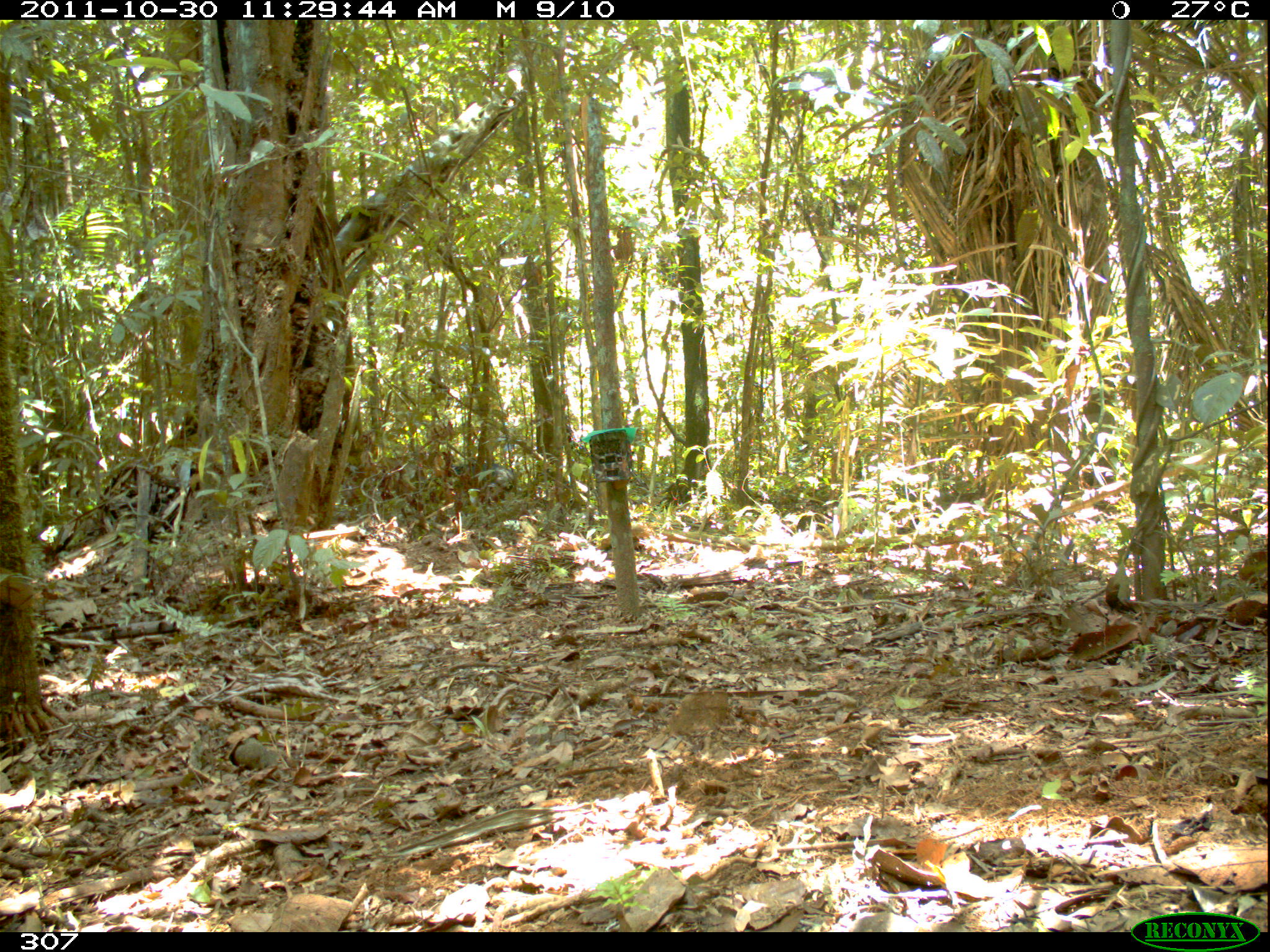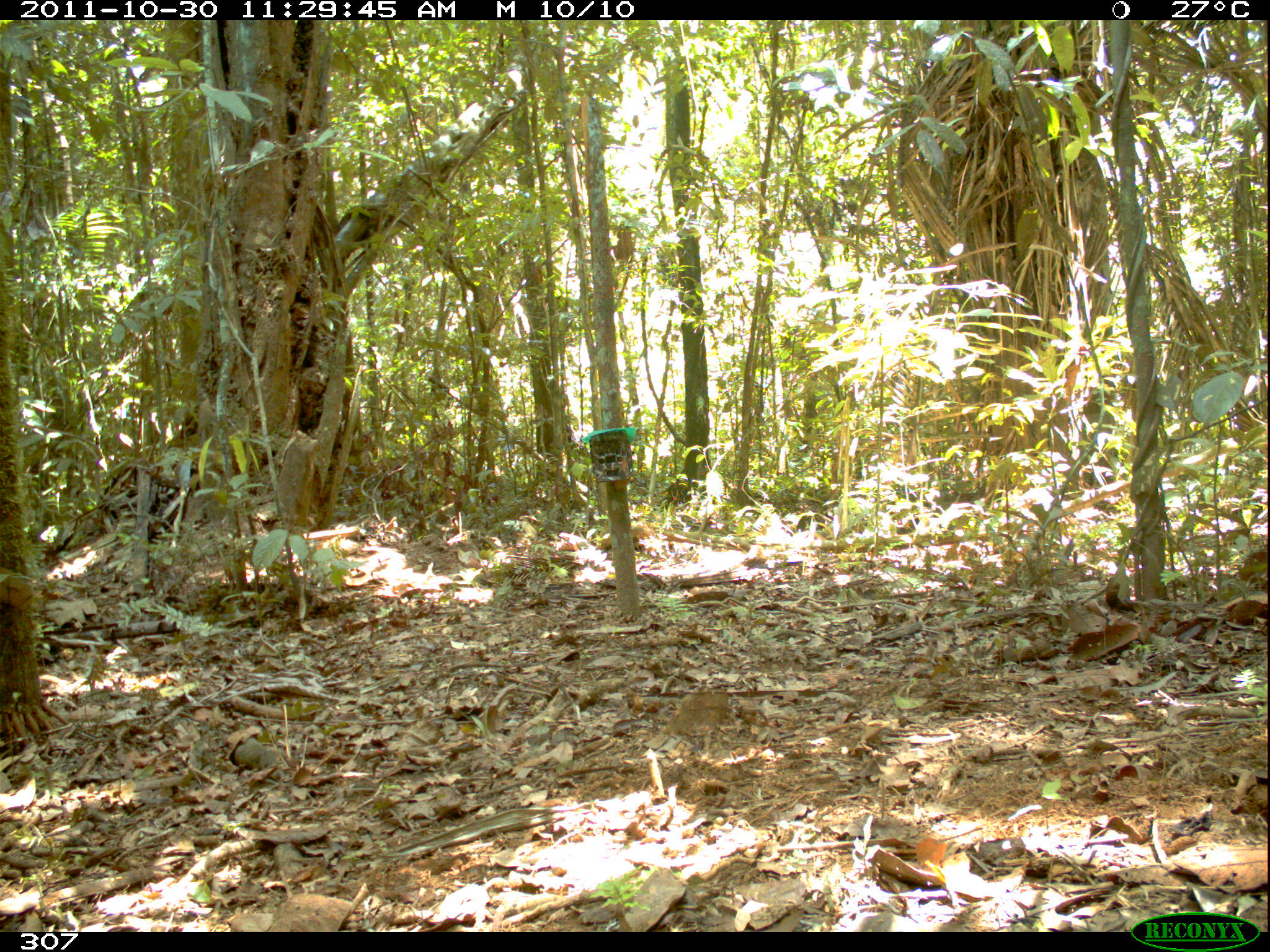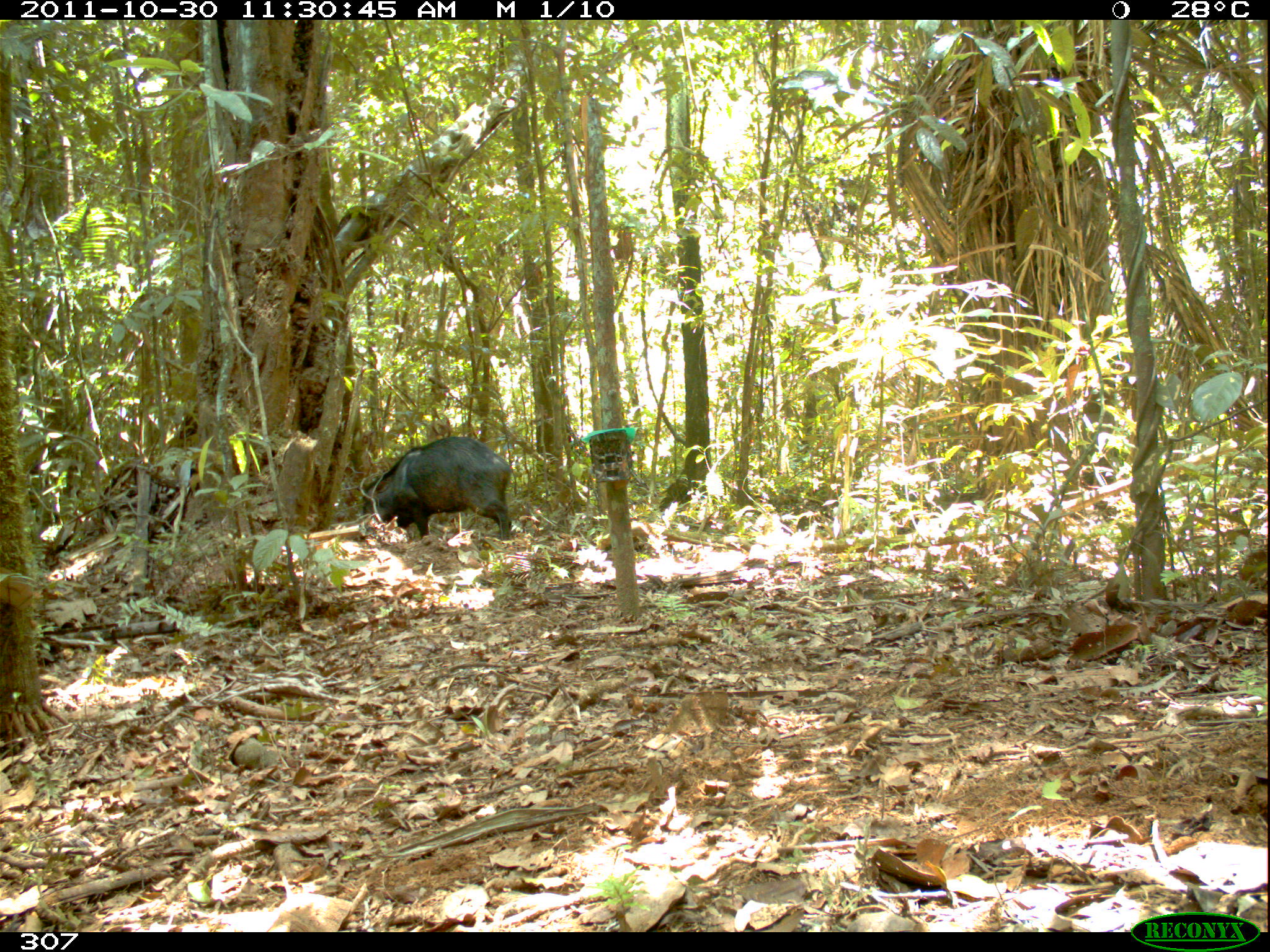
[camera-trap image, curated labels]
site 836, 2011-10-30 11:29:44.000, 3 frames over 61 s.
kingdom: Animalia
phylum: Chordata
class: Mammalia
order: Artiodactyla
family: Tayassuidae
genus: Tayassu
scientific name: Tayassu pecari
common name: white-lipped peccary